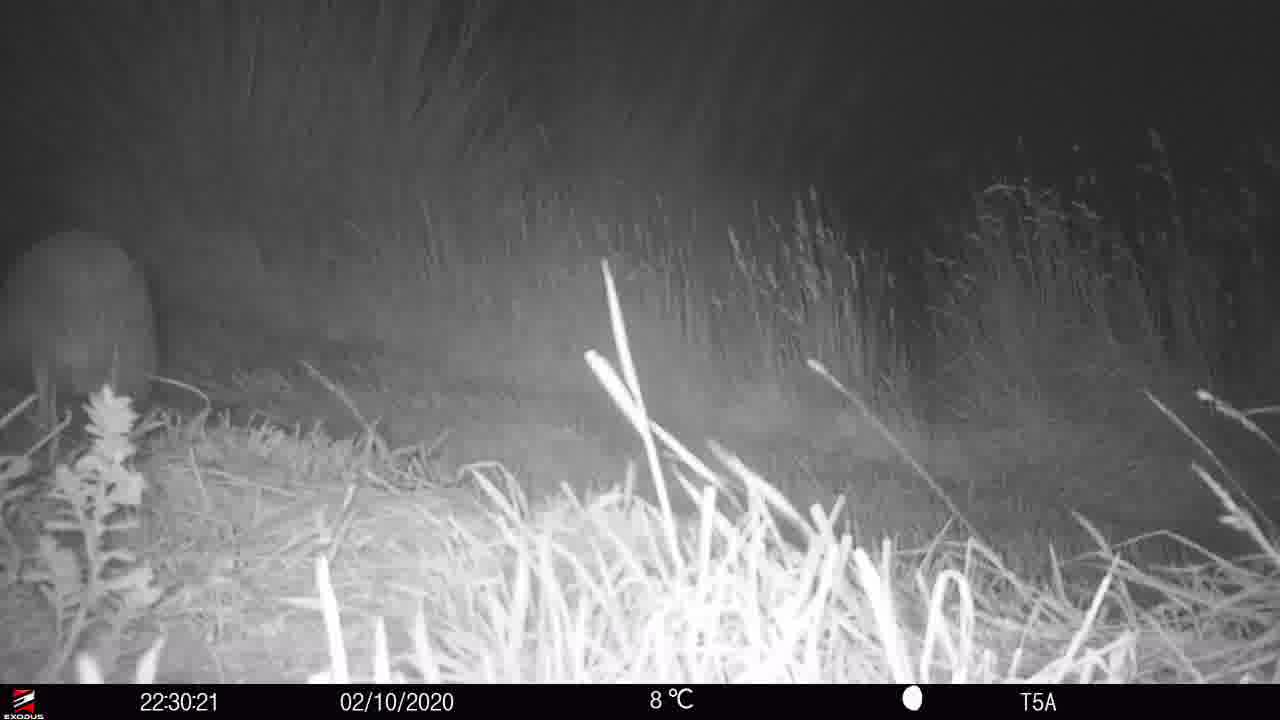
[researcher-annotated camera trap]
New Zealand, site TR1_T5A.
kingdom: Animalia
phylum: Chordata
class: Aves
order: Apterygiformes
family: Apterygidae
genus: Apteryx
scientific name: Apteryx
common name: kiwi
Kiwi (Apteryx).